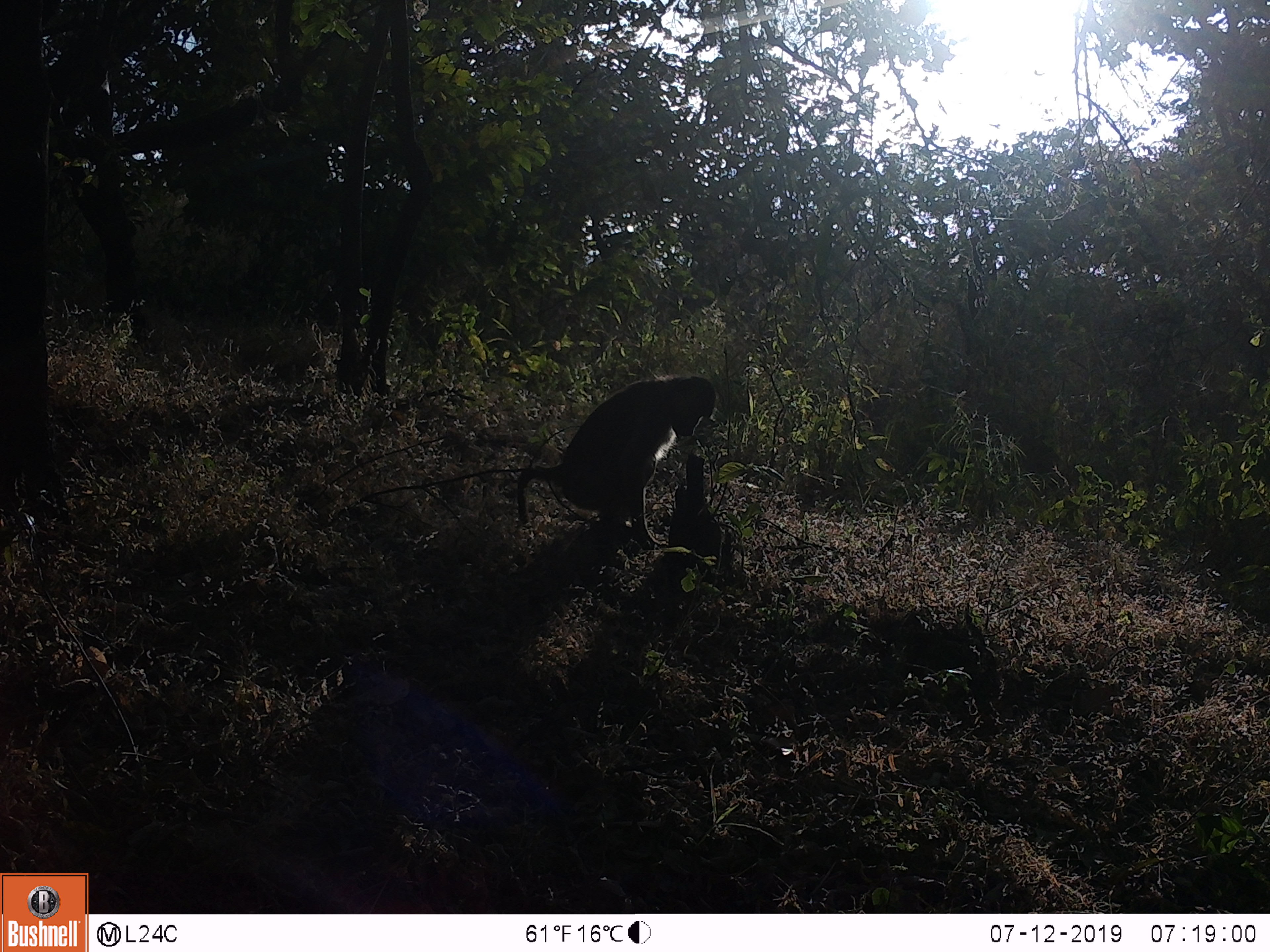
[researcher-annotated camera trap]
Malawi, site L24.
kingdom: Animalia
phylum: Chordata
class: Mammalia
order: Primates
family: Cercopithecidae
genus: Papio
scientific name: Papio cynocephalus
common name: yellow baboon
Yellow baboon (Papio cynocephalus), count 1.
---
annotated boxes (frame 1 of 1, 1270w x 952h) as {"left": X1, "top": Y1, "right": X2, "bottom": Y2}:
yellow baboon: {"left": 508, "top": 362, "right": 720, "bottom": 560}